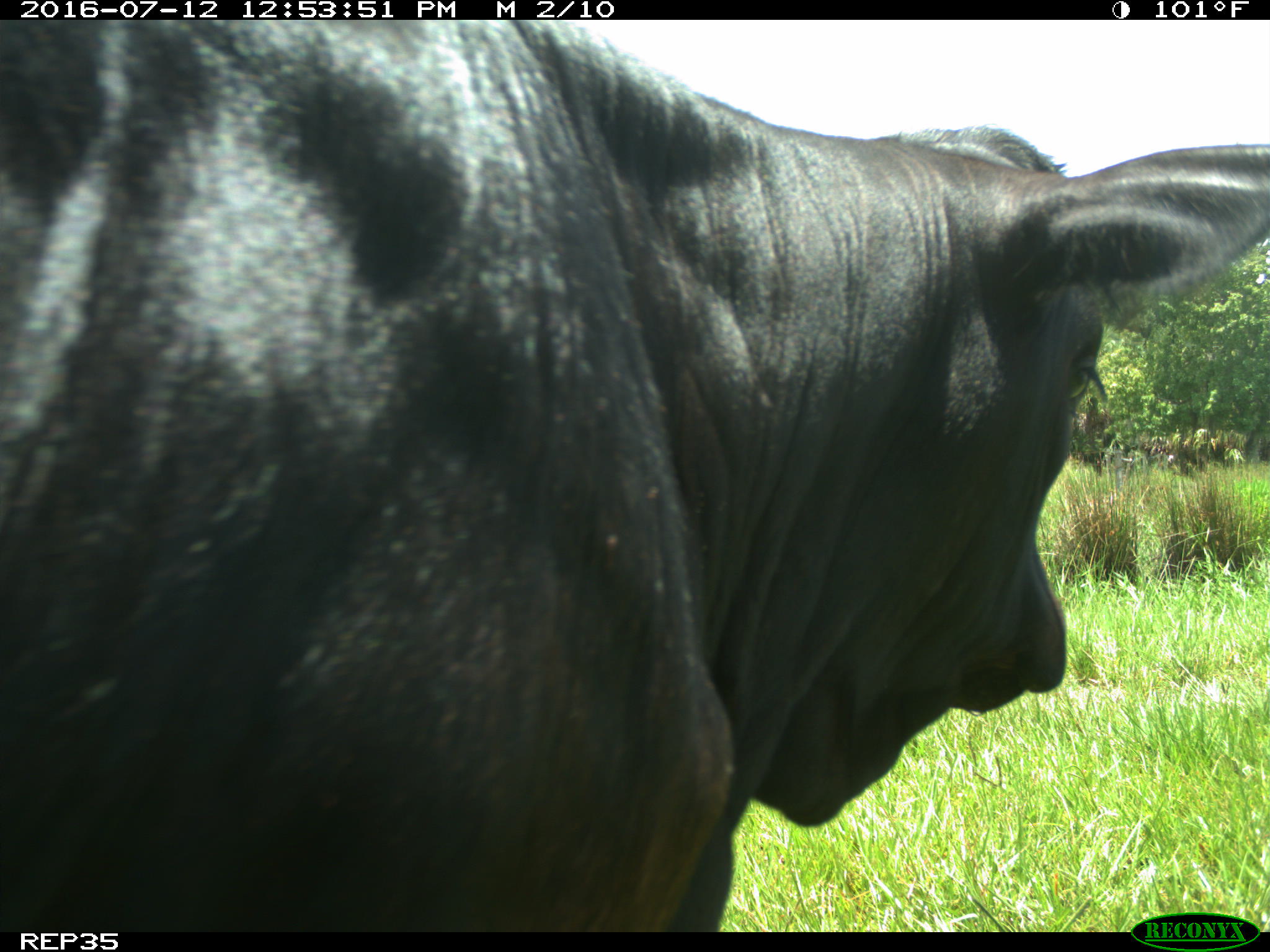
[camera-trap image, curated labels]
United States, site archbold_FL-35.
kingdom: Animalia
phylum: Chordata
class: Mammalia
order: Artiodactyla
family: Bovidae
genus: Bos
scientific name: Bos taurus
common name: domestic cow